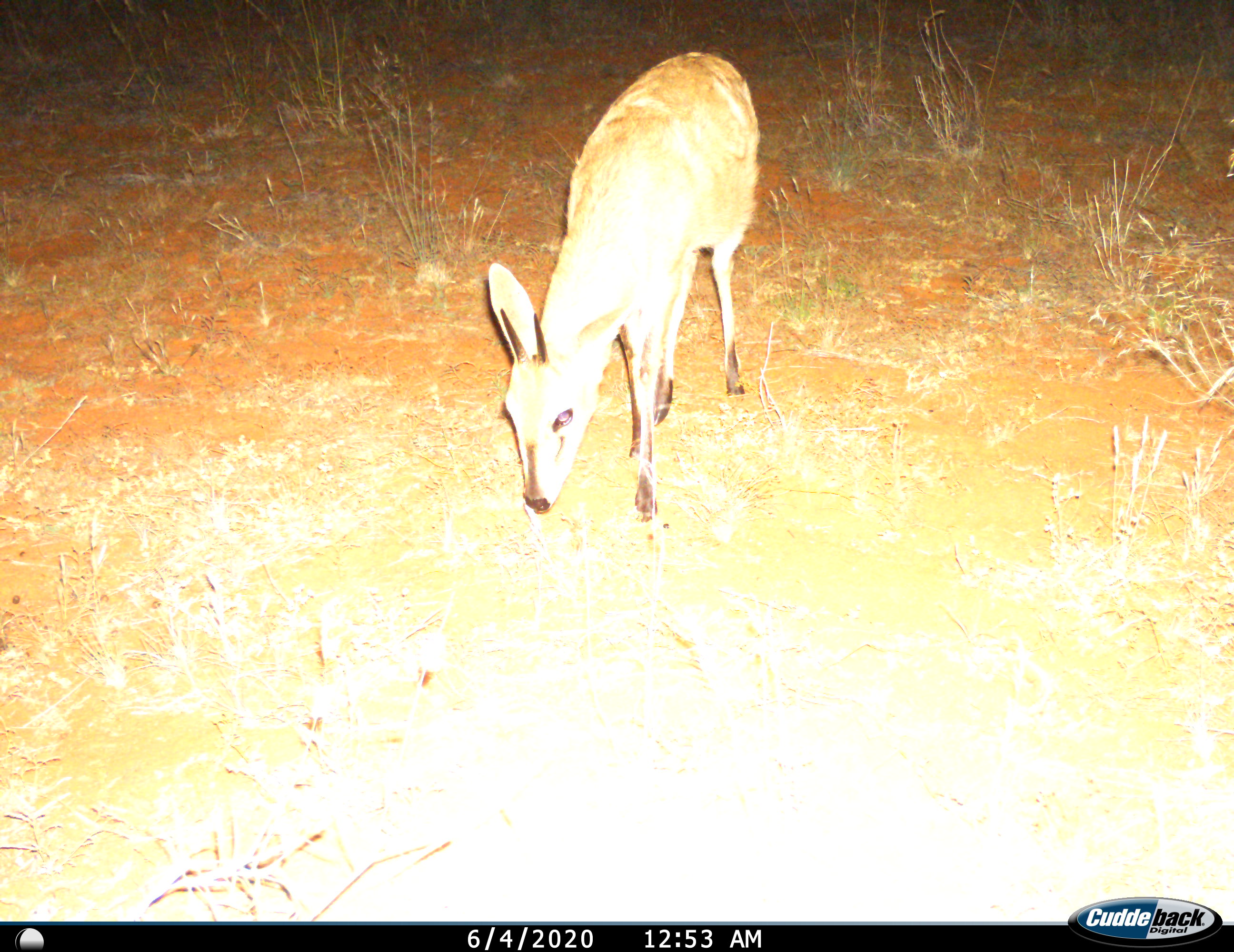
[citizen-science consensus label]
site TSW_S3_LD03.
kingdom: Animalia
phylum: Chordata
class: Mammalia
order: Artiodactyla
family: Bovidae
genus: Sylvicapra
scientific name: Sylvicapra grimmia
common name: common duiker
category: duikercommongrey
Duikercommongrey (common duiker) (Sylvicapra grimmia), count 1. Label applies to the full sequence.